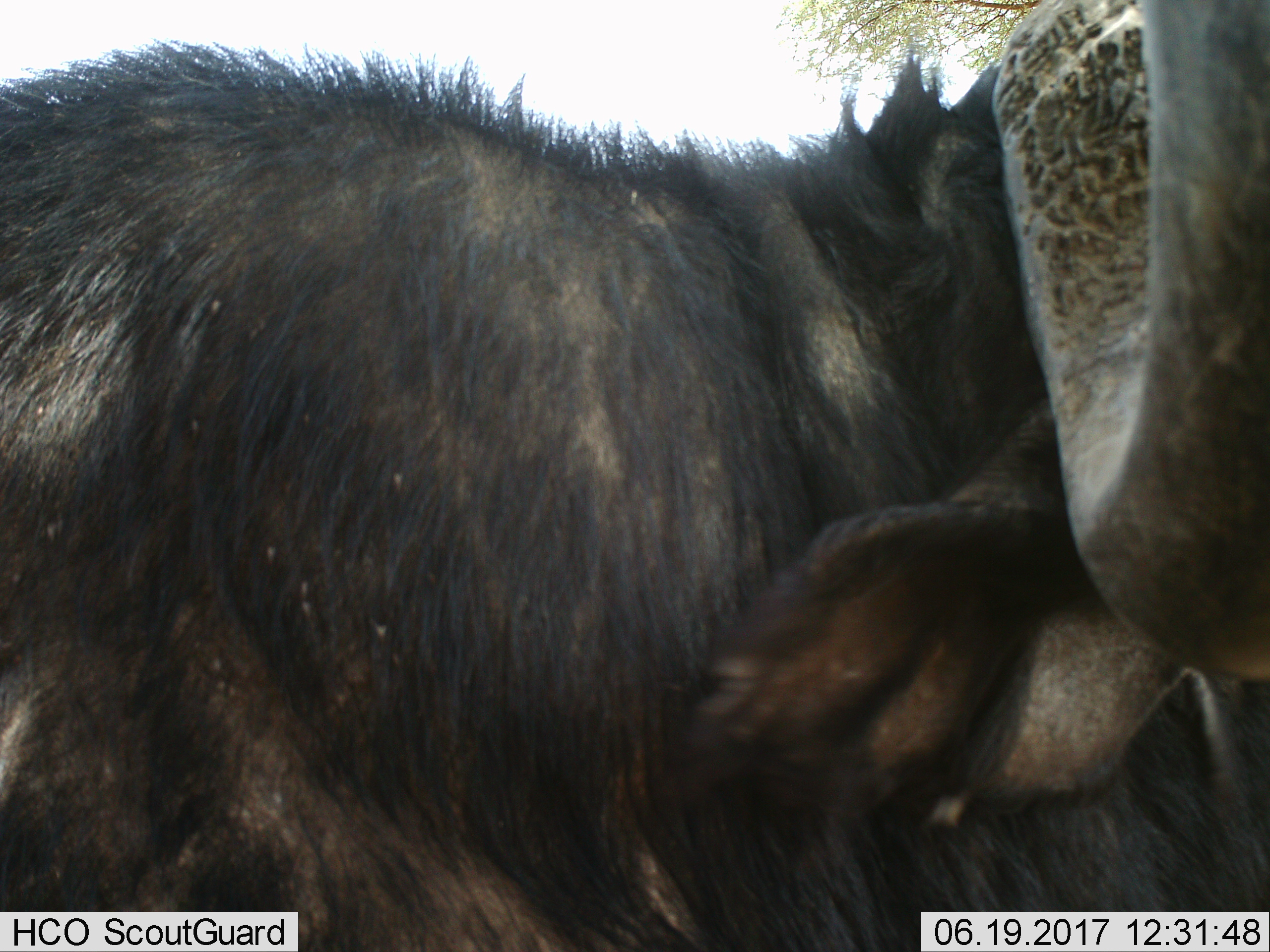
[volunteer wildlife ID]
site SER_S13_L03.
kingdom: Animalia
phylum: Chordata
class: Mammalia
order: Artiodactyla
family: Bovidae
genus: Connochaetes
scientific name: Connochaetes taurinus taurinus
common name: blue wildebeest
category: wildebeestblue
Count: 1.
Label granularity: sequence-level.